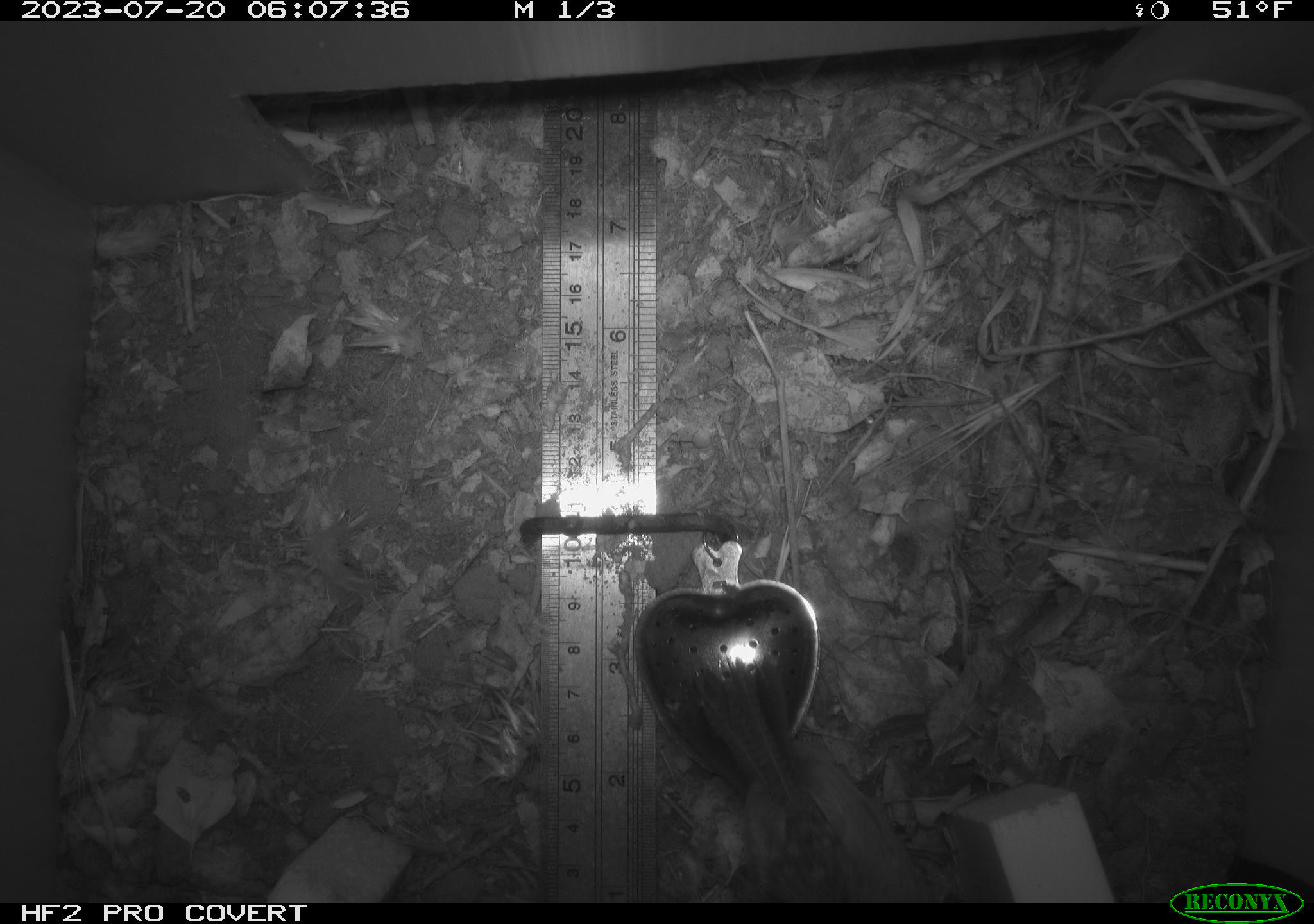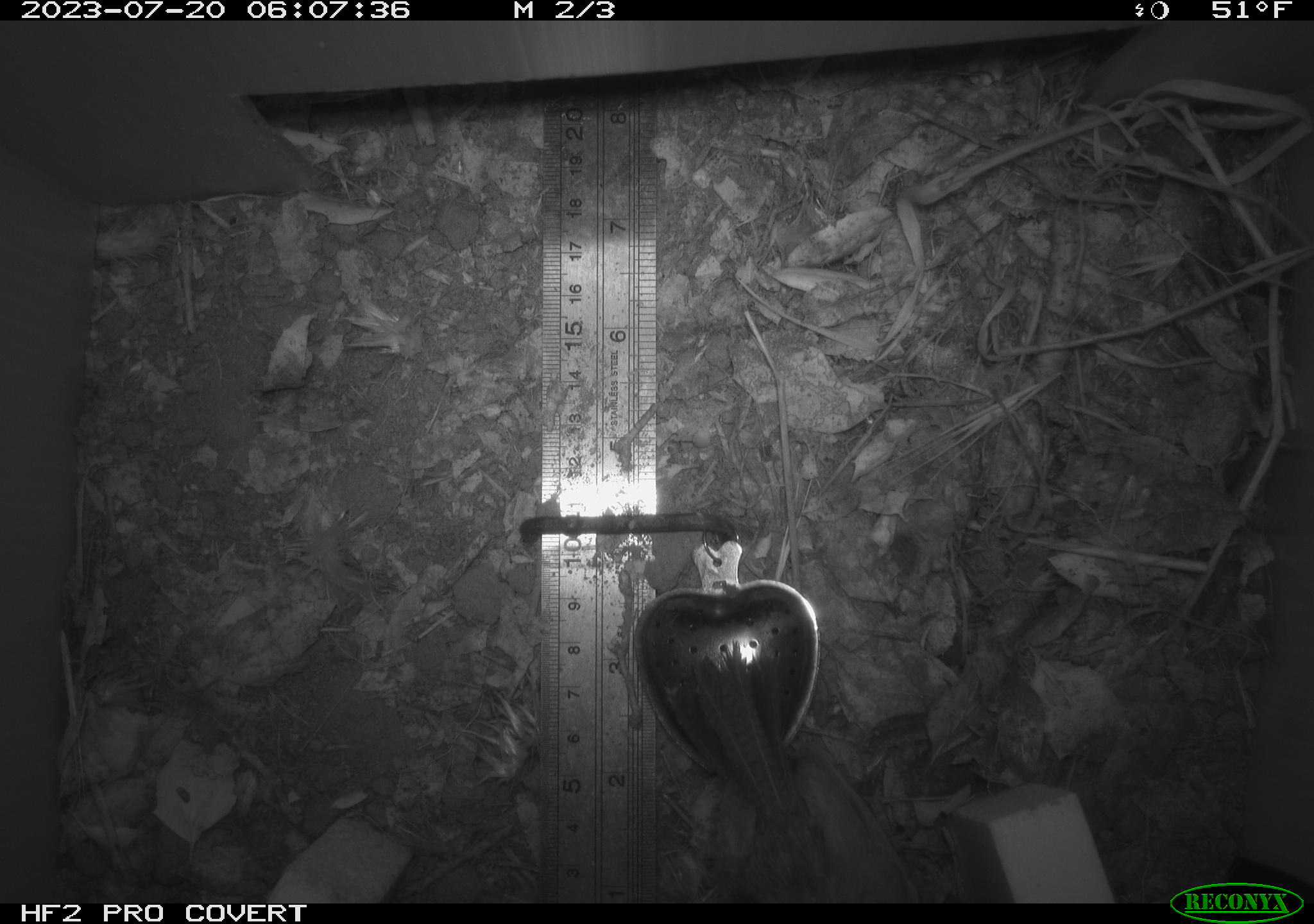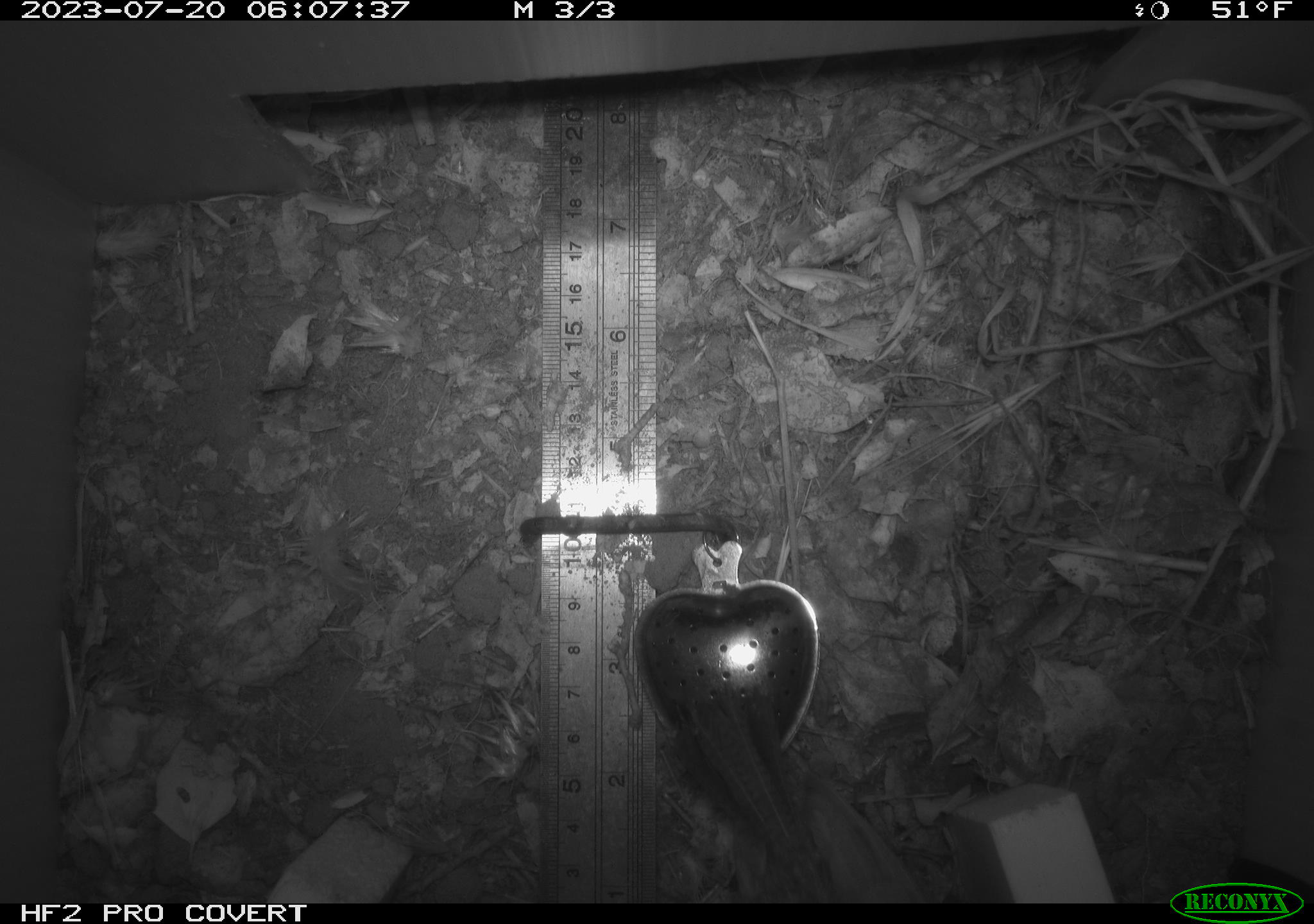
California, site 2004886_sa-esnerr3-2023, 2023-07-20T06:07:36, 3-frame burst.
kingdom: Animalia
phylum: Chordata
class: Aves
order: Passeriformes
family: Troglodytidae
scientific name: Troglodytidae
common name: wren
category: troglodytidae family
Troglodytidae family (wren) (Troglodytidae).